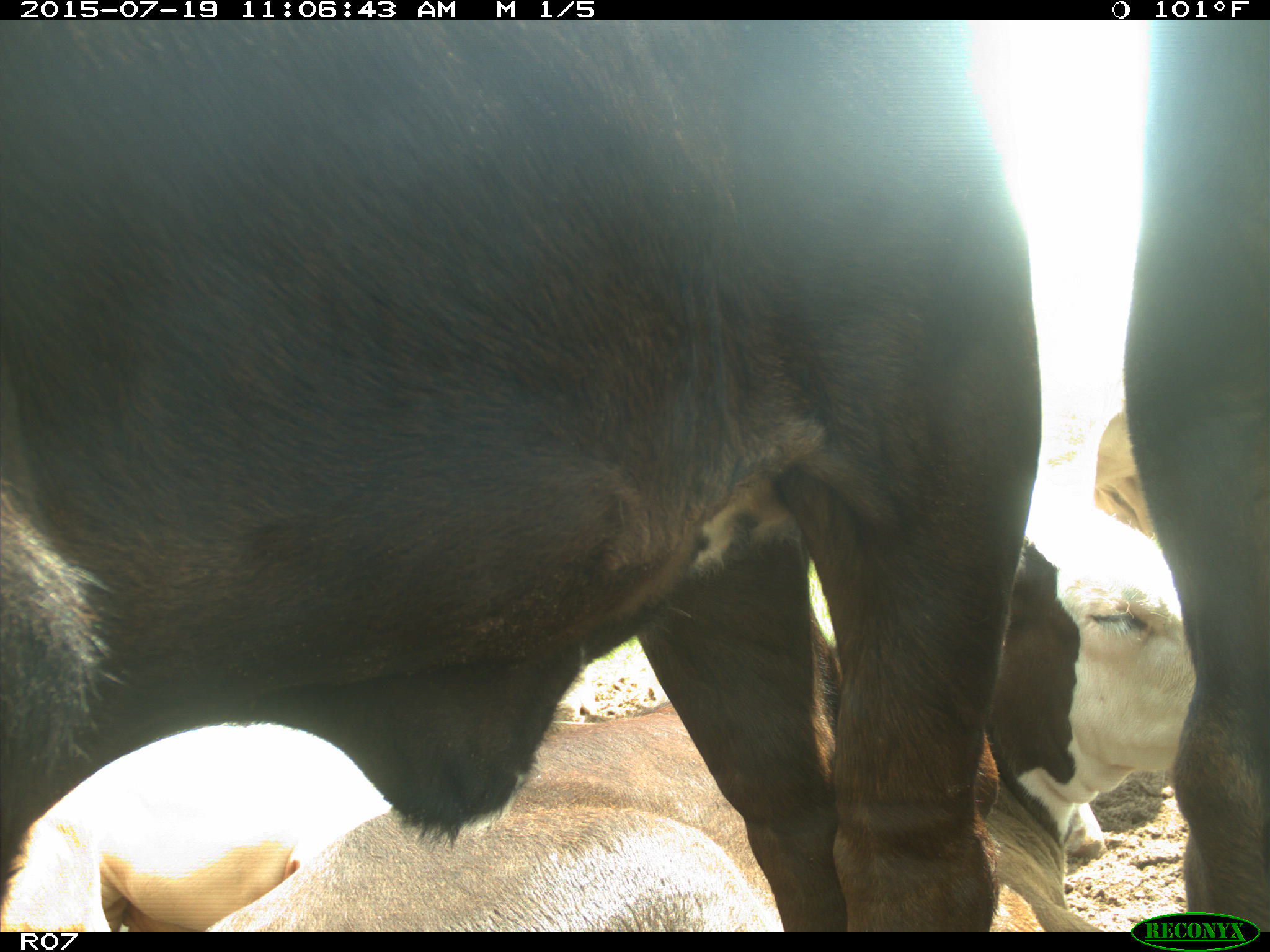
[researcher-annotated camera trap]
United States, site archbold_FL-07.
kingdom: Animalia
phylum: Chordata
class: Mammalia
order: Artiodactyla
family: Bovidae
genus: Bos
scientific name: Bos taurus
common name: domestic cow